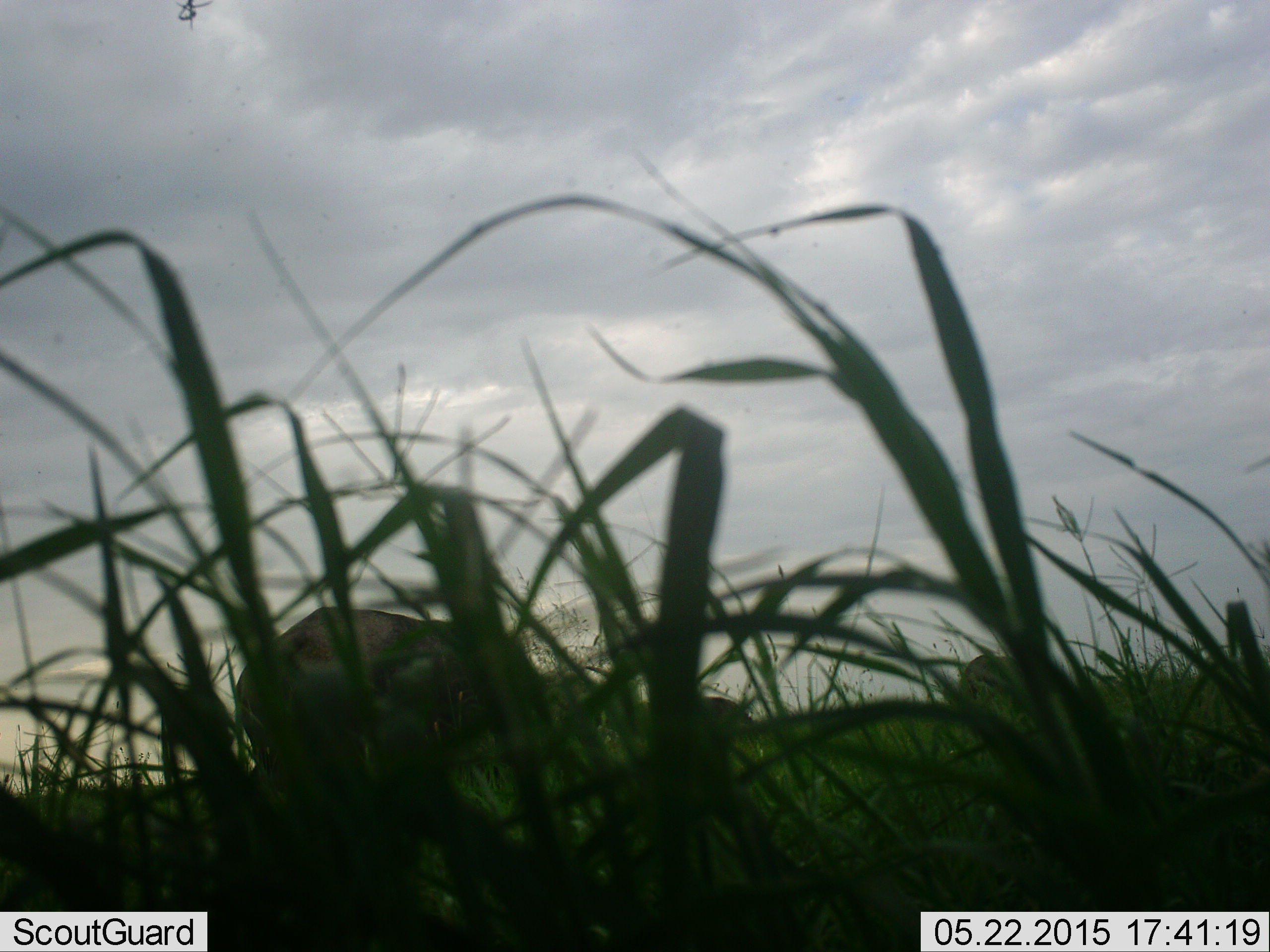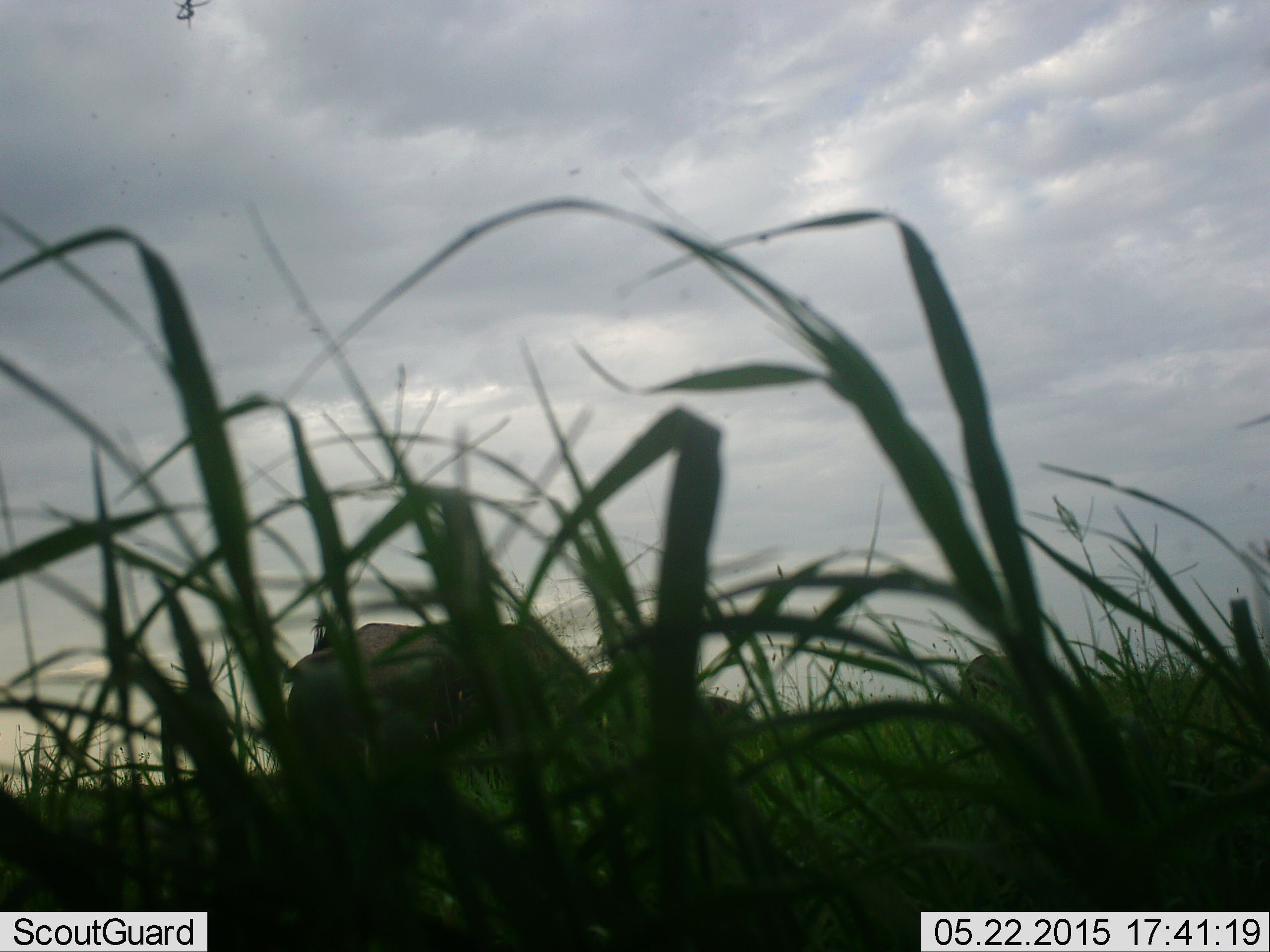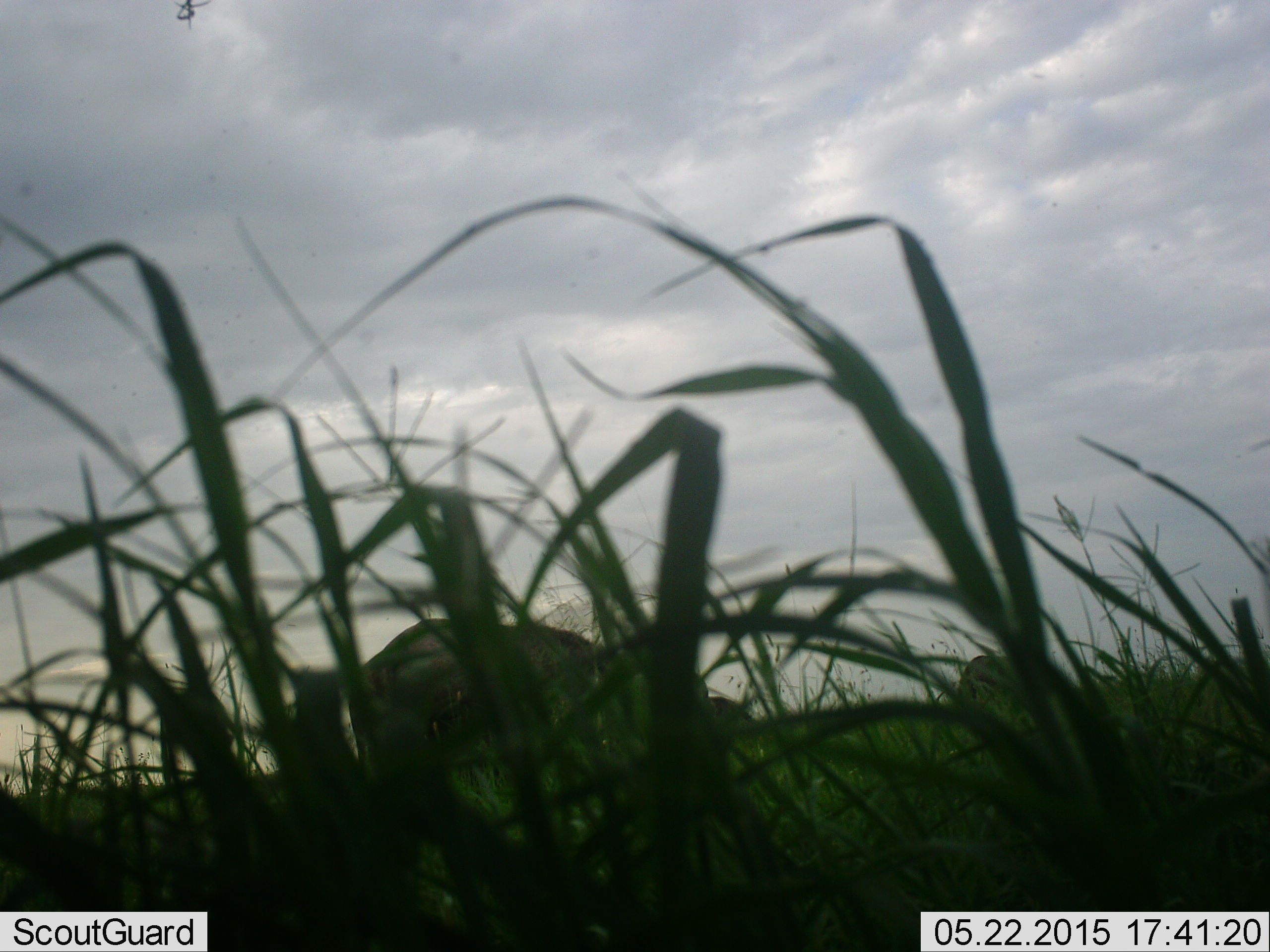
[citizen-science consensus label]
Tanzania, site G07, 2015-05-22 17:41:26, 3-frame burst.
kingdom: Animalia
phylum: Chordata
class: Mammalia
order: Proboscidea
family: Elephantidae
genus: Loxodonta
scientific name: Loxodonta africana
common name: african bush elephant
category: elephant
Elephant (african bush elephant) (Loxodonta africana), count 1. Behavior (volunteer vote fractions): standing 43%, resting 14%, moving 57%, interacting 0%. Young present (vote fraction): 0%. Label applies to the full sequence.